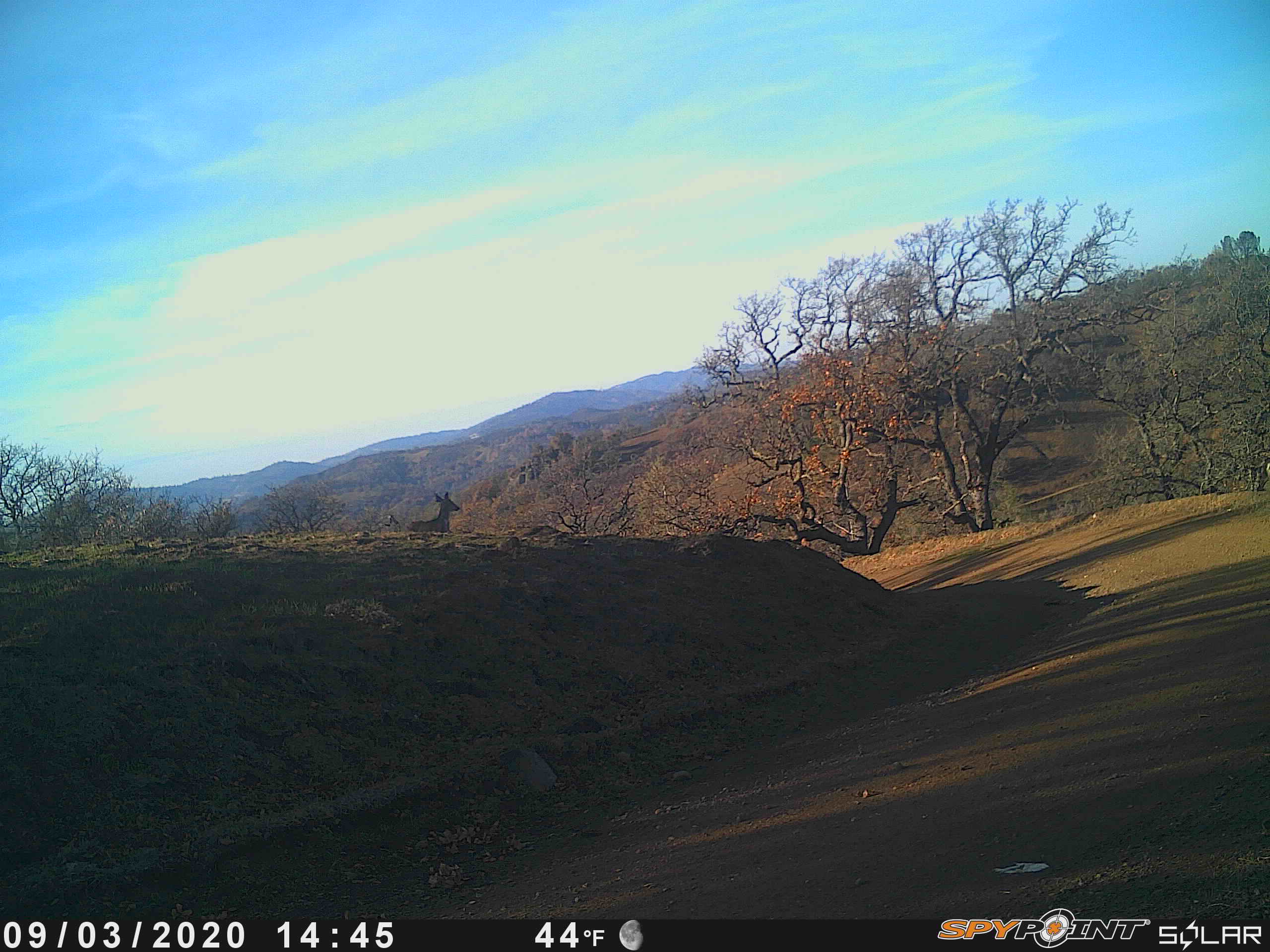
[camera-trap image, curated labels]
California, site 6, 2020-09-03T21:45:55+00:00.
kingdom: Animalia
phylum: Chordata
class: Mammalia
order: Artiodactyla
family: Cervidae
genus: Odocoileus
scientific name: Odocoileus hemionus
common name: mule deer